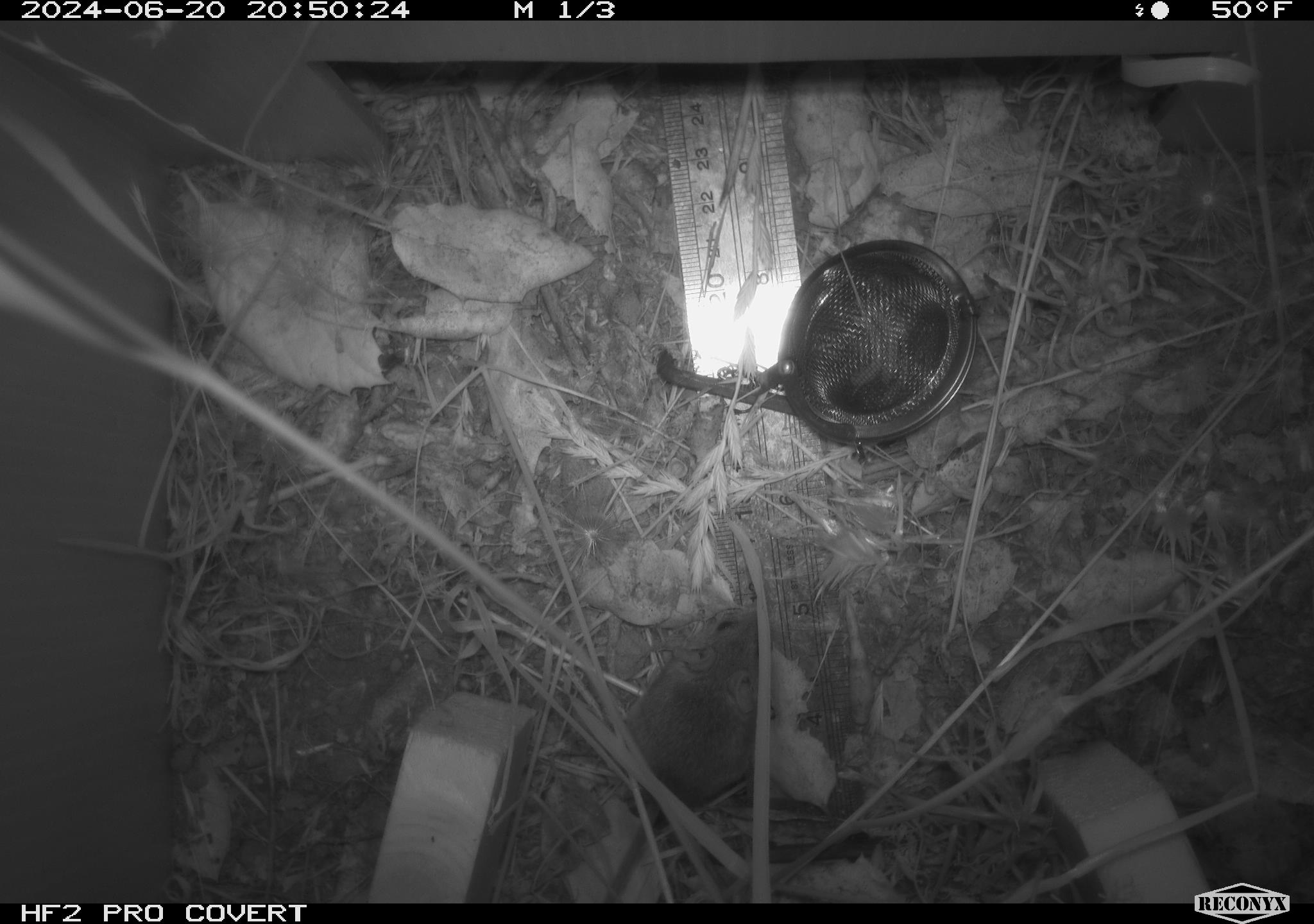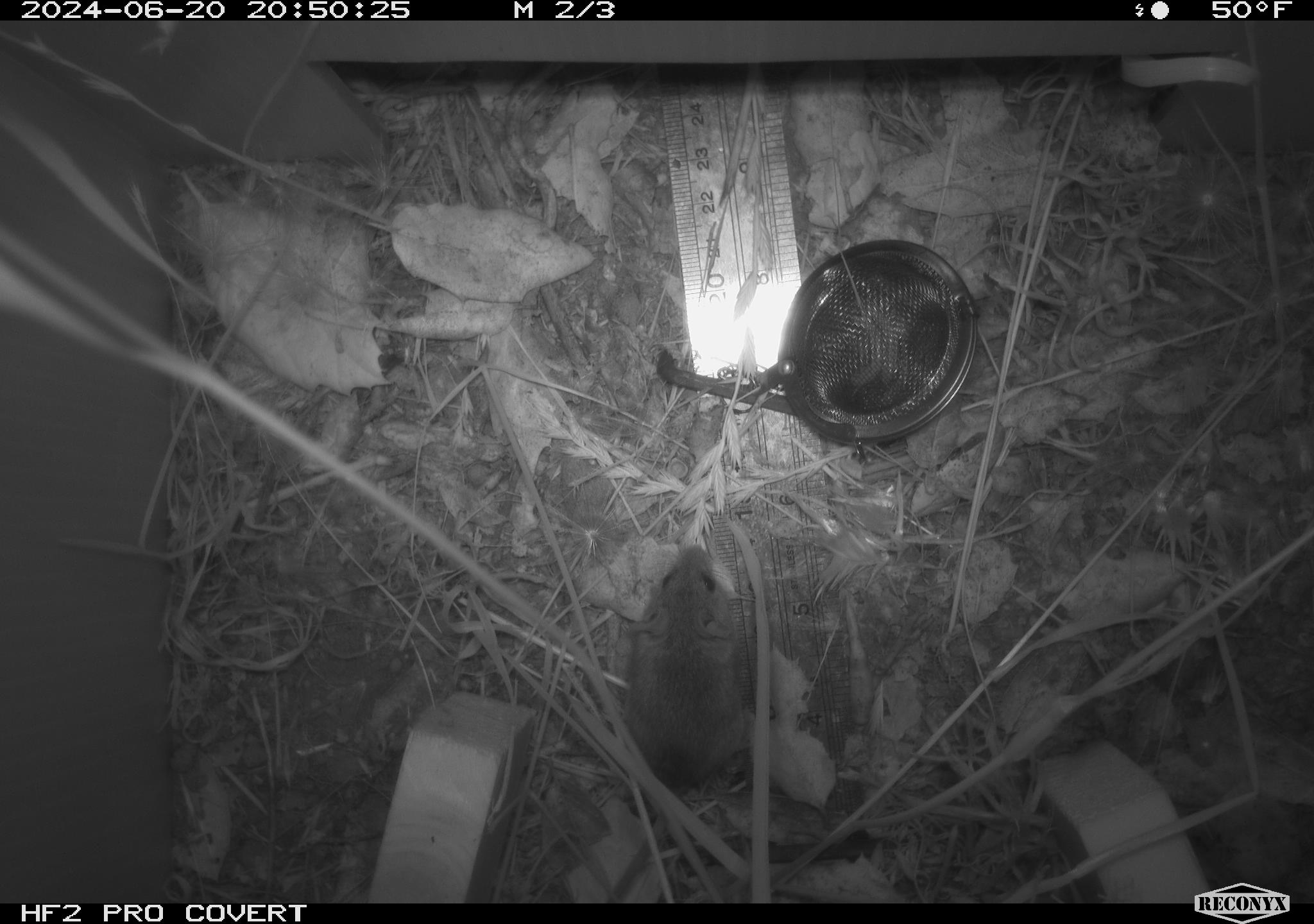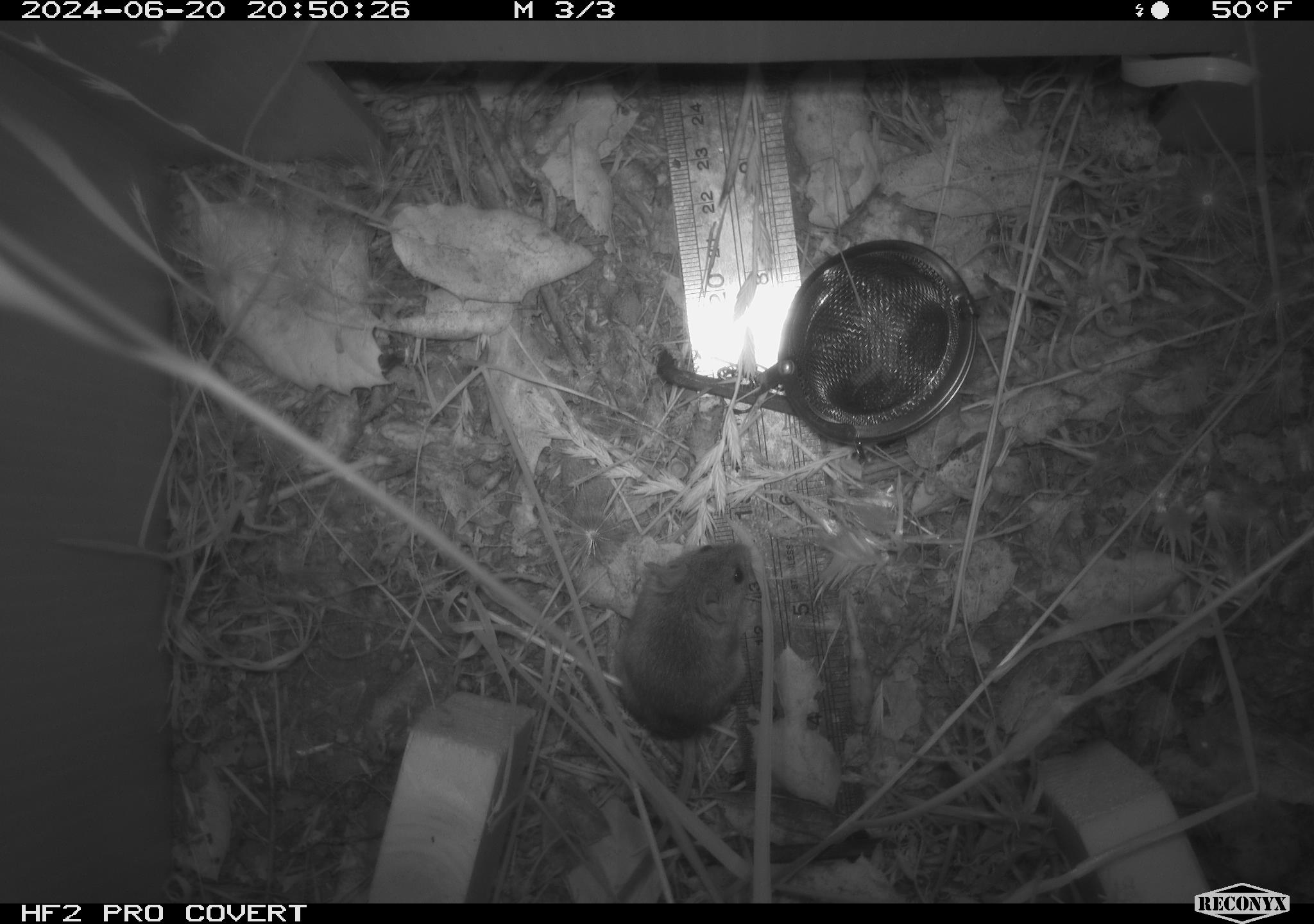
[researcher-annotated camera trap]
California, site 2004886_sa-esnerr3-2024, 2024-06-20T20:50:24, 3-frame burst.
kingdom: Animalia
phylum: Chordata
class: Mammalia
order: Rodentia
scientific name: Rodentia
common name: rodent